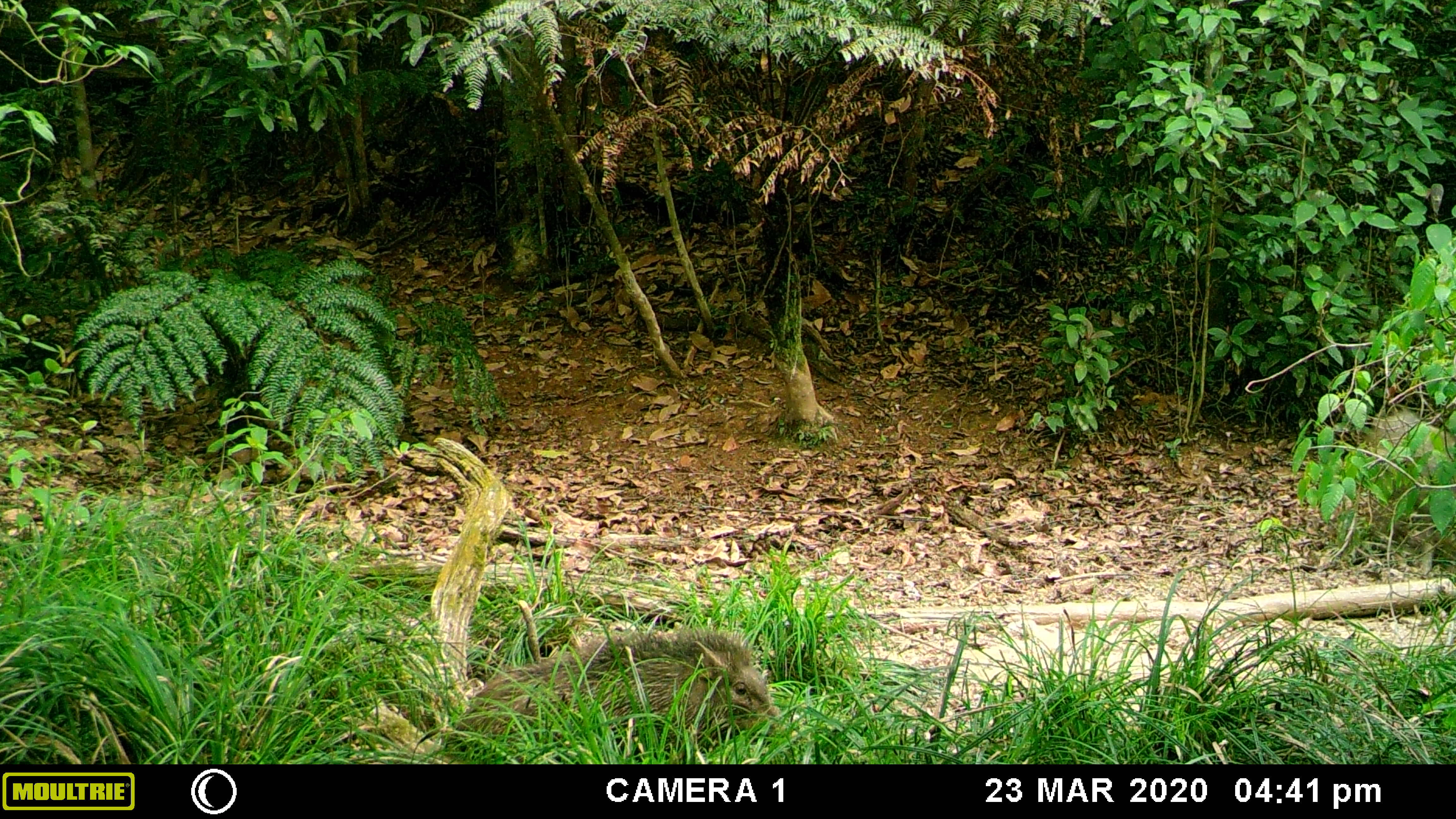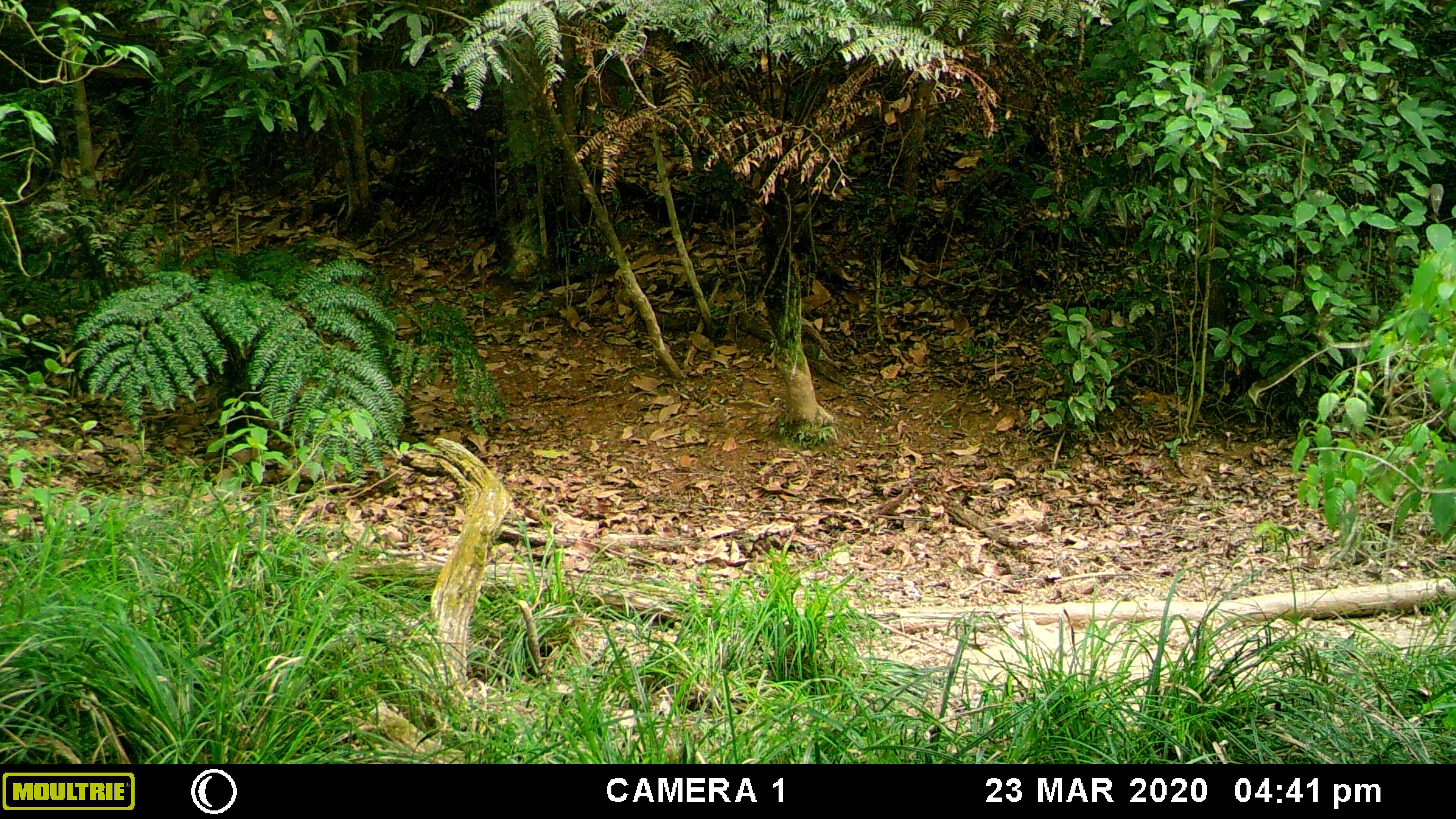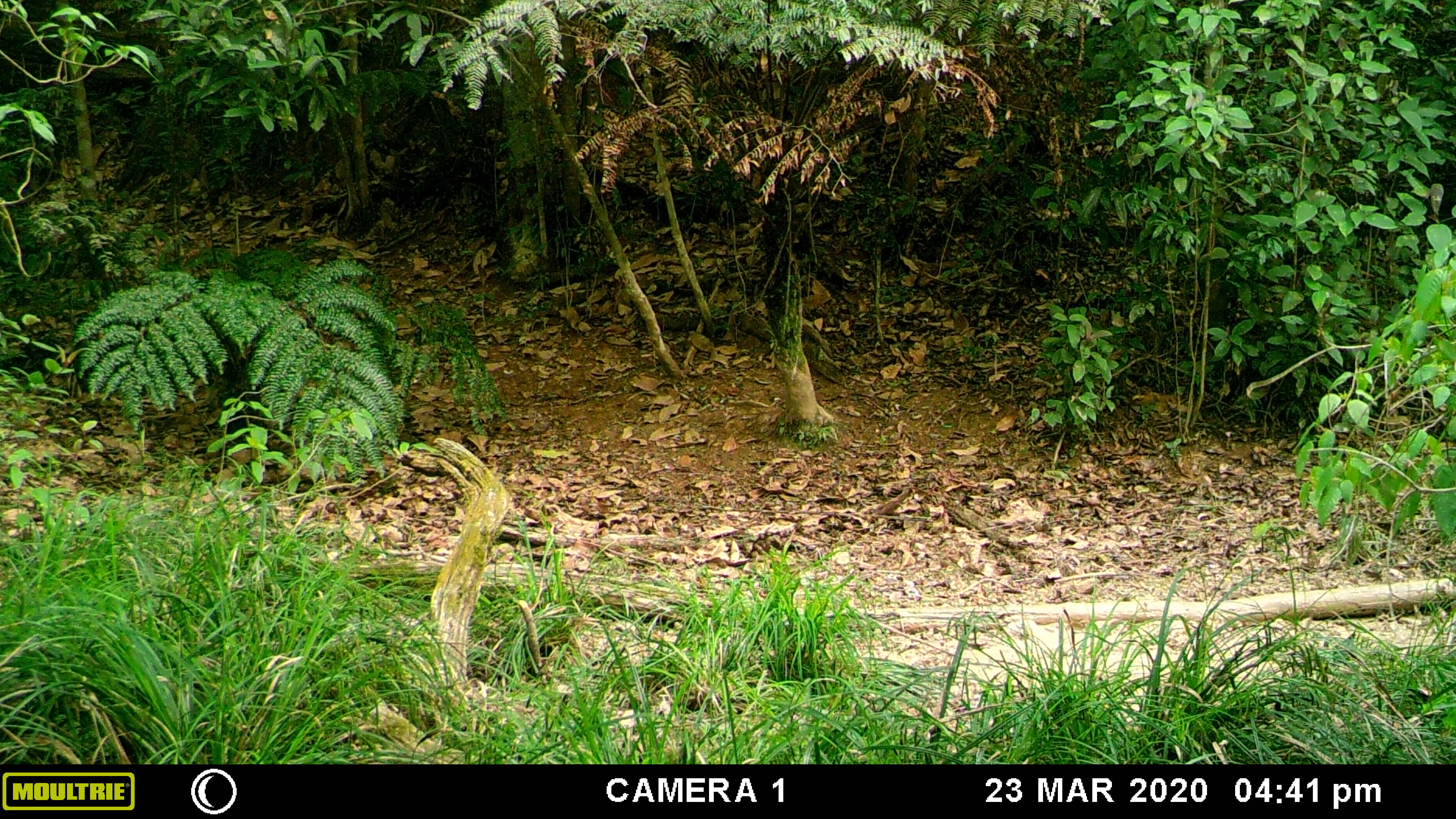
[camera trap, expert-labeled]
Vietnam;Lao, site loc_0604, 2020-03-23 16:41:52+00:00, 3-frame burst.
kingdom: Animalia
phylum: Chordata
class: Mammalia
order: Artiodactyla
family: Suidae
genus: Sus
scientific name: Sus scrofa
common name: eurasian wild pig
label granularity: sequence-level